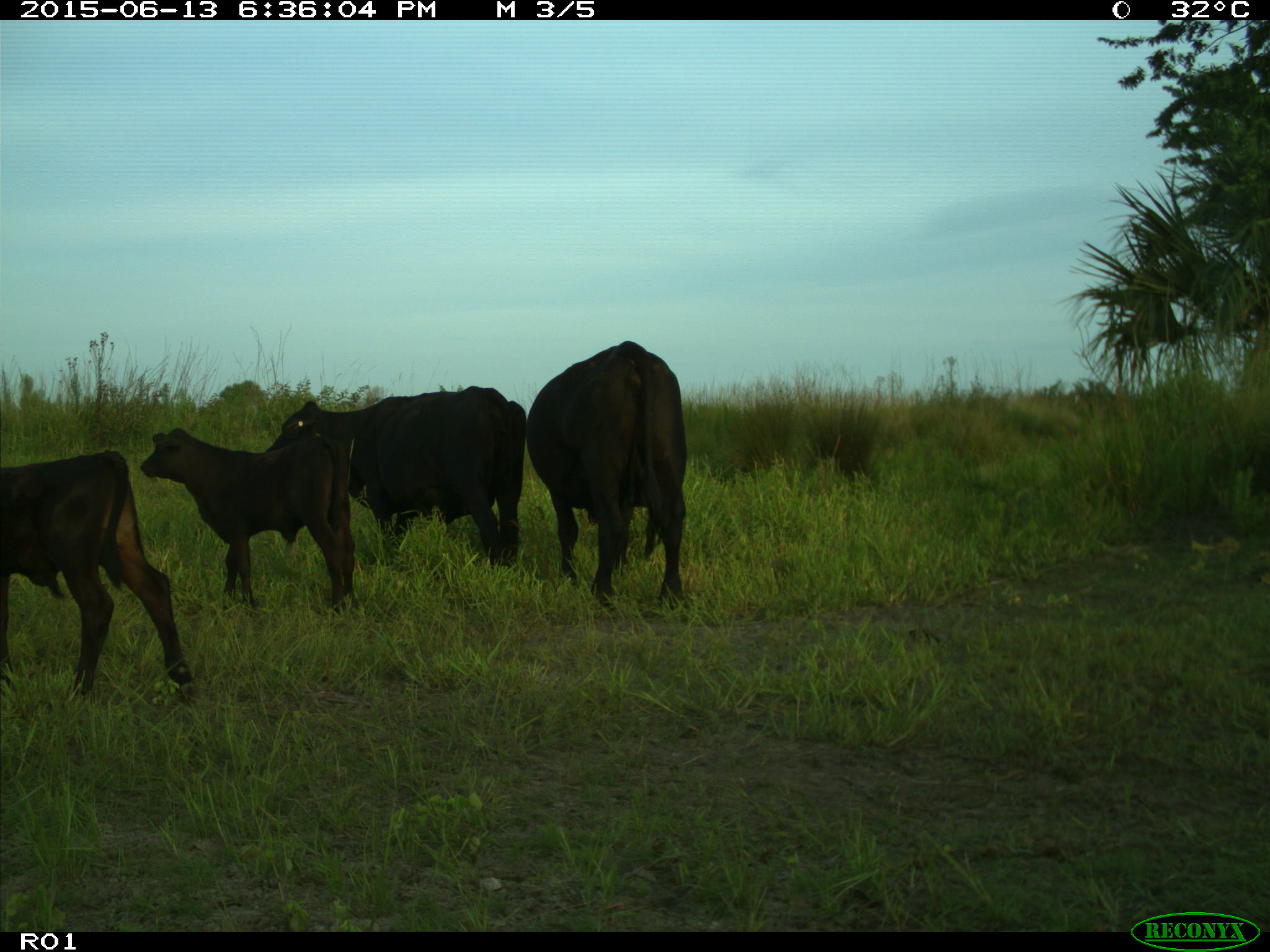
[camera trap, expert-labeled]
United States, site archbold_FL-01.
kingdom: Animalia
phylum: Chordata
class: Mammalia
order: Artiodactyla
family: Bovidae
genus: Bos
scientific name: Bos taurus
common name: domestic cow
Bos taurus (domestic cow).